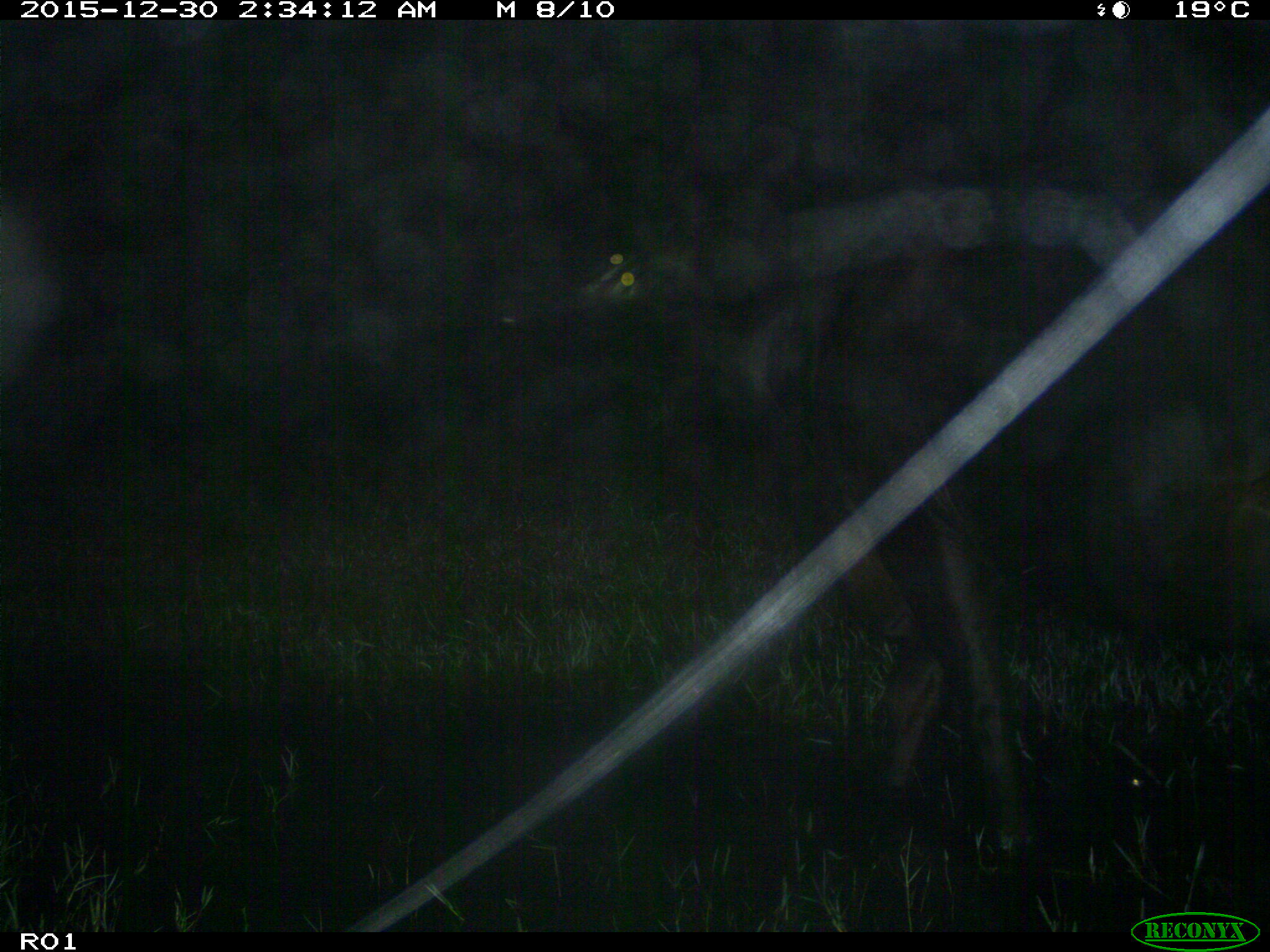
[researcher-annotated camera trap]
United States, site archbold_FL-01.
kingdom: Animalia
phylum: Chordata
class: Mammalia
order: Artiodactyla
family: Bovidae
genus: Bos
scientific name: Bos taurus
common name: domestic cow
Bos taurus (domestic cow).